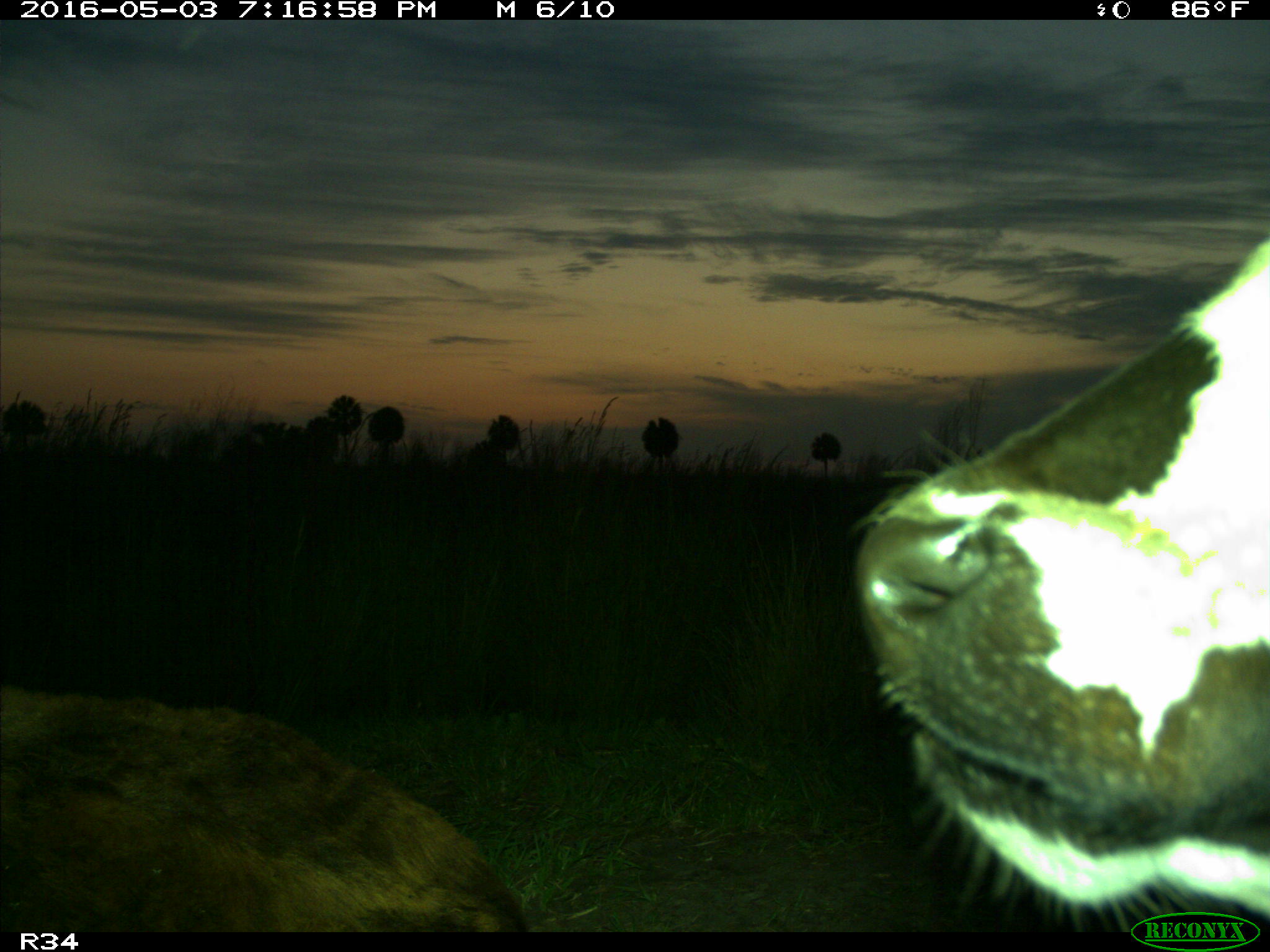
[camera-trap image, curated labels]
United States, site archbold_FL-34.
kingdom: Animalia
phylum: Chordata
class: Mammalia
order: Artiodactyla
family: Bovidae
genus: Bos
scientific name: Bos taurus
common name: domestic cow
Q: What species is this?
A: Bos taurus (domestic cow).